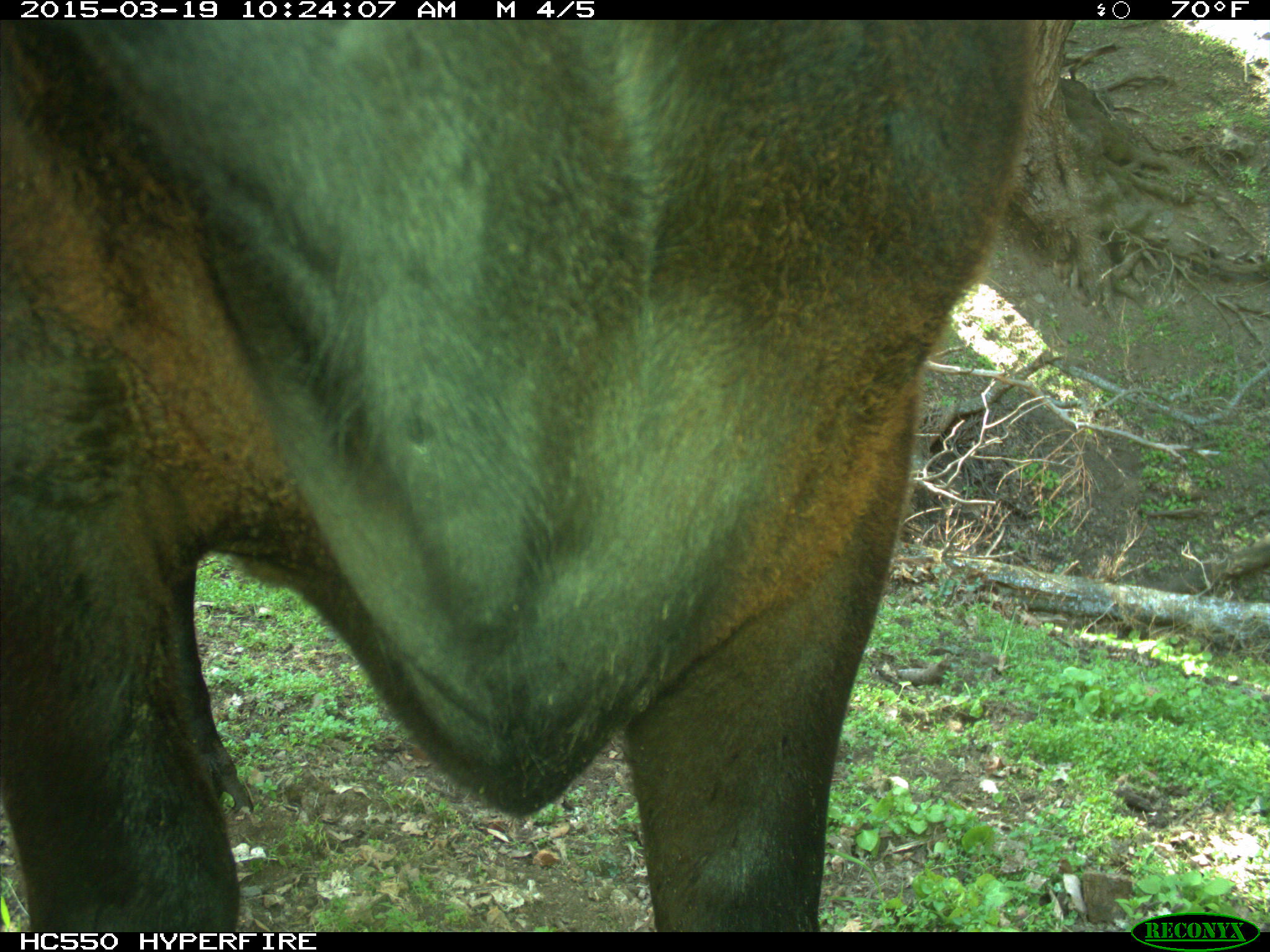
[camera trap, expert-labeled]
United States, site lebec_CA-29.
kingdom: Animalia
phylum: Chordata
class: Mammalia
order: Artiodactyla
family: Bovidae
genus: Bos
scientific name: Bos taurus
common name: domestic cow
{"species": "Bos taurus (domestic cow)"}